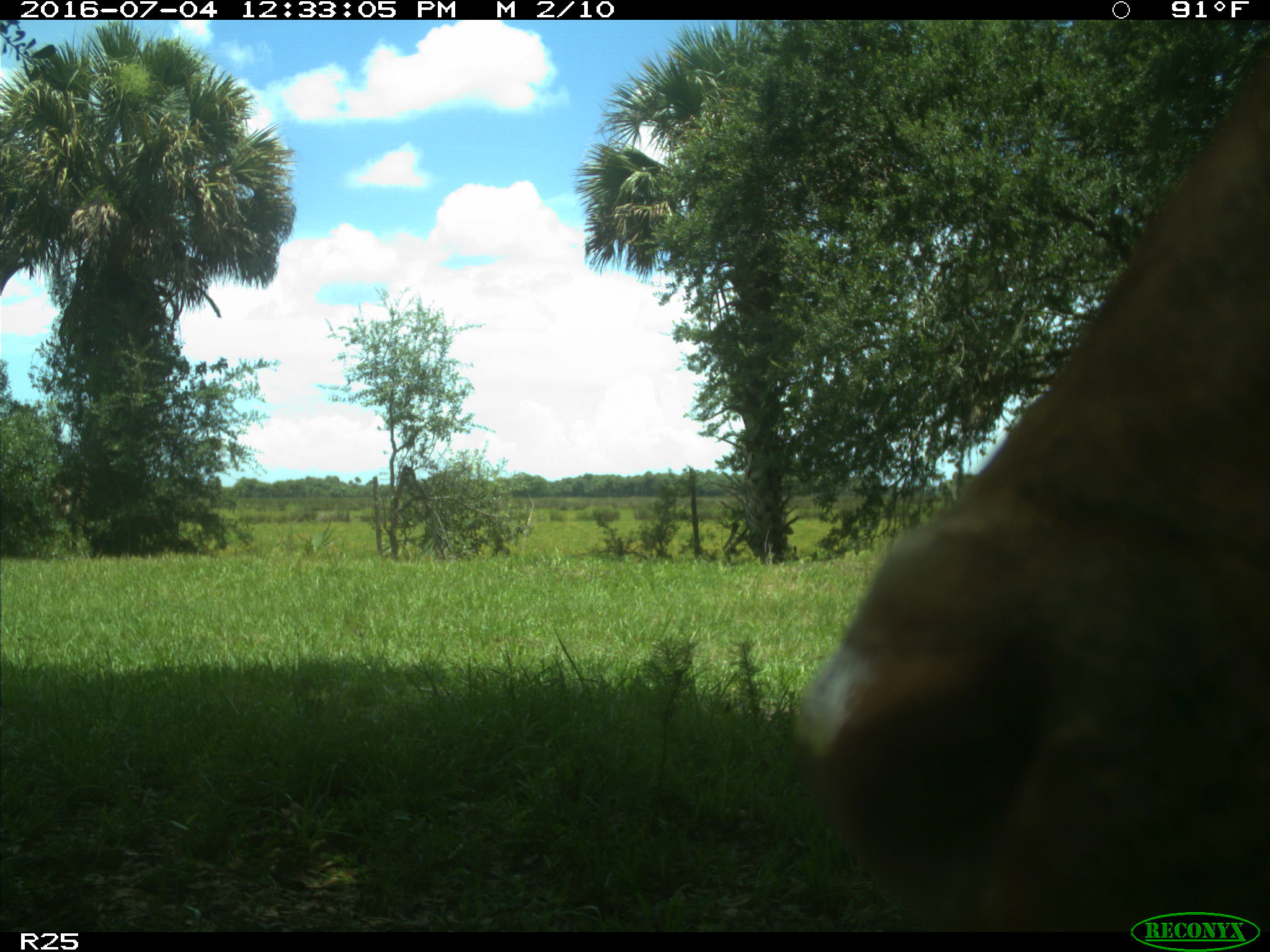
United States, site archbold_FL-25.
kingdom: Animalia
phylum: Chordata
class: Mammalia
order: Artiodactyla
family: Bovidae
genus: Bos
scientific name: Bos taurus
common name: domestic cow